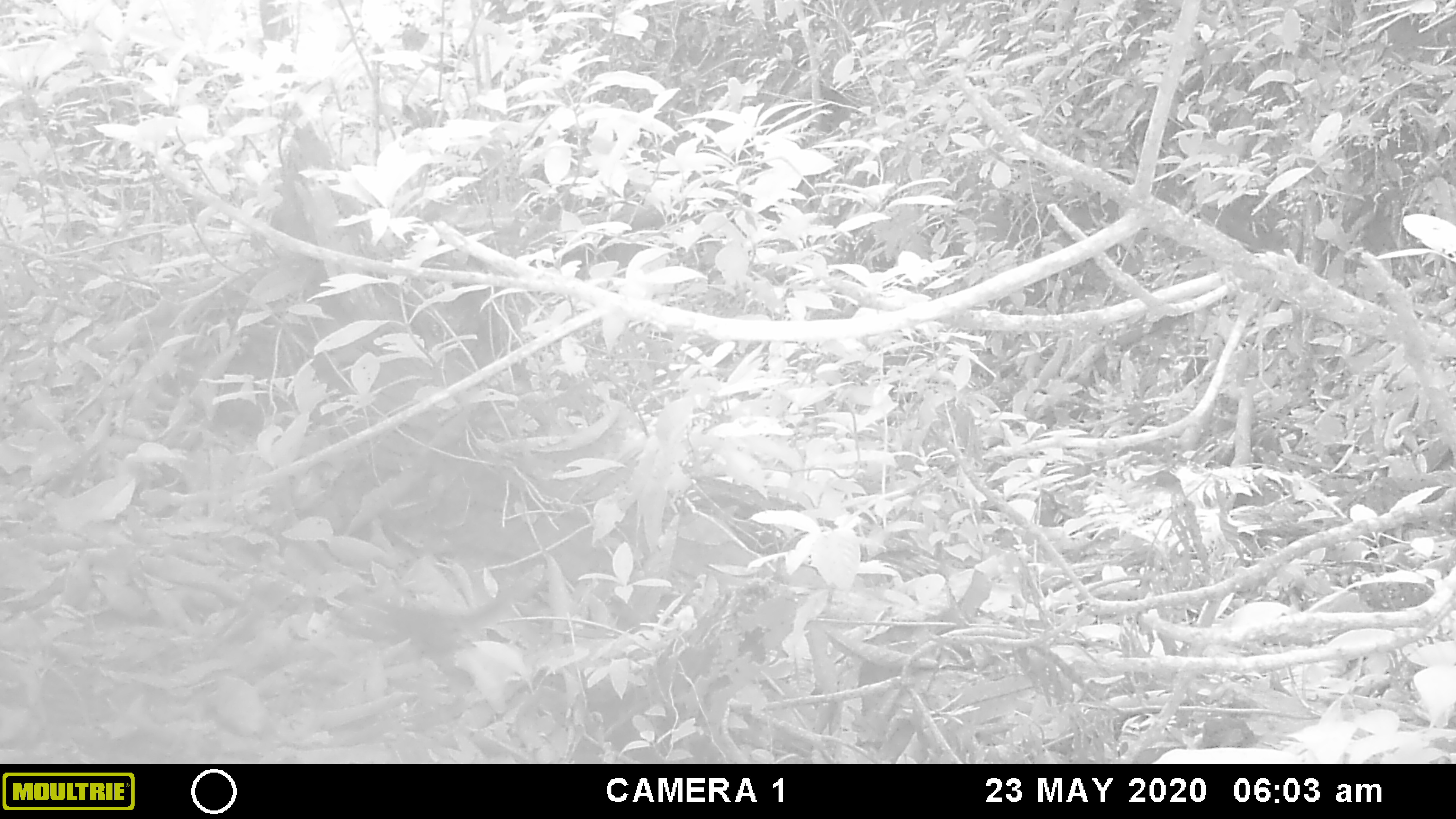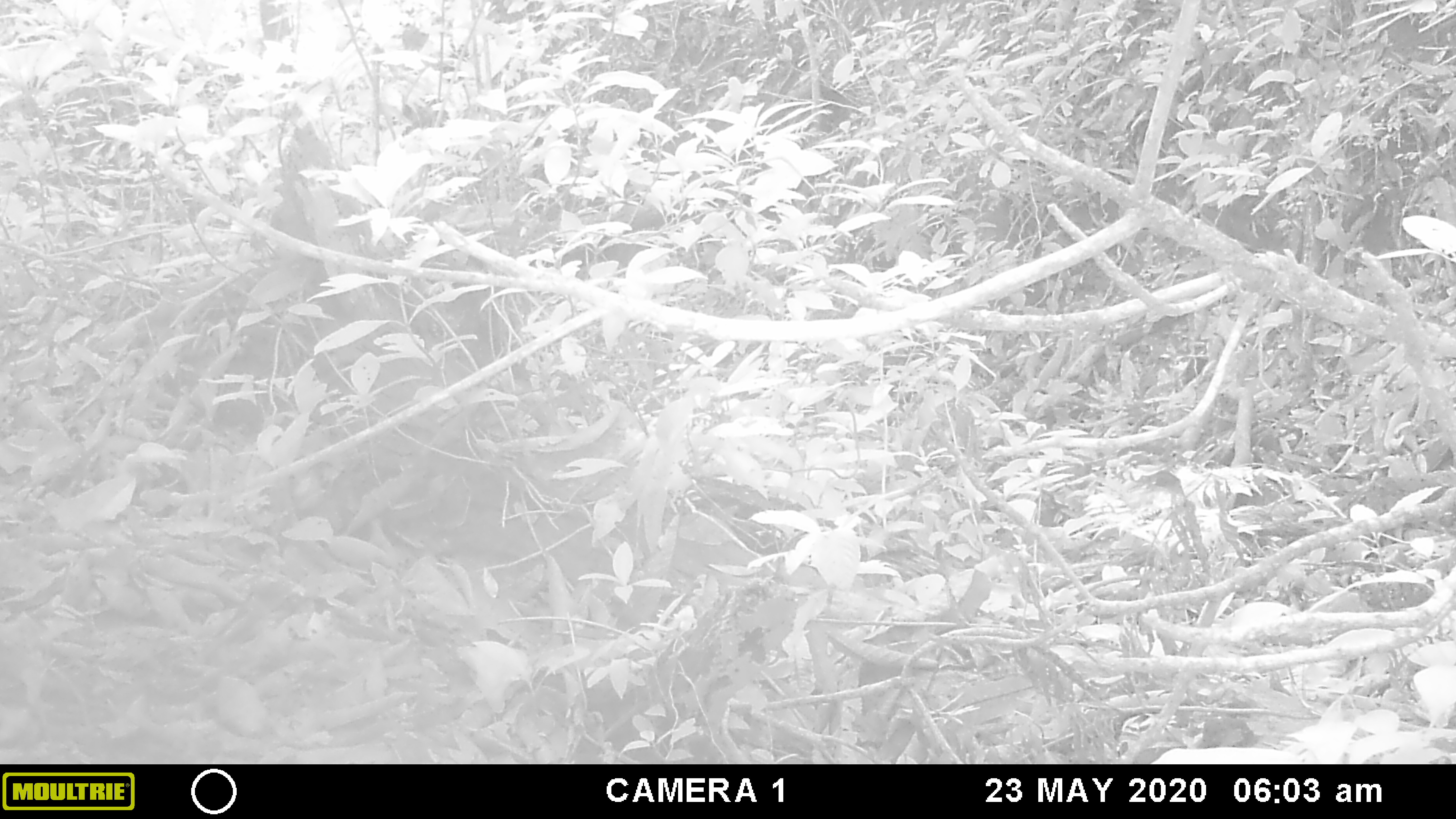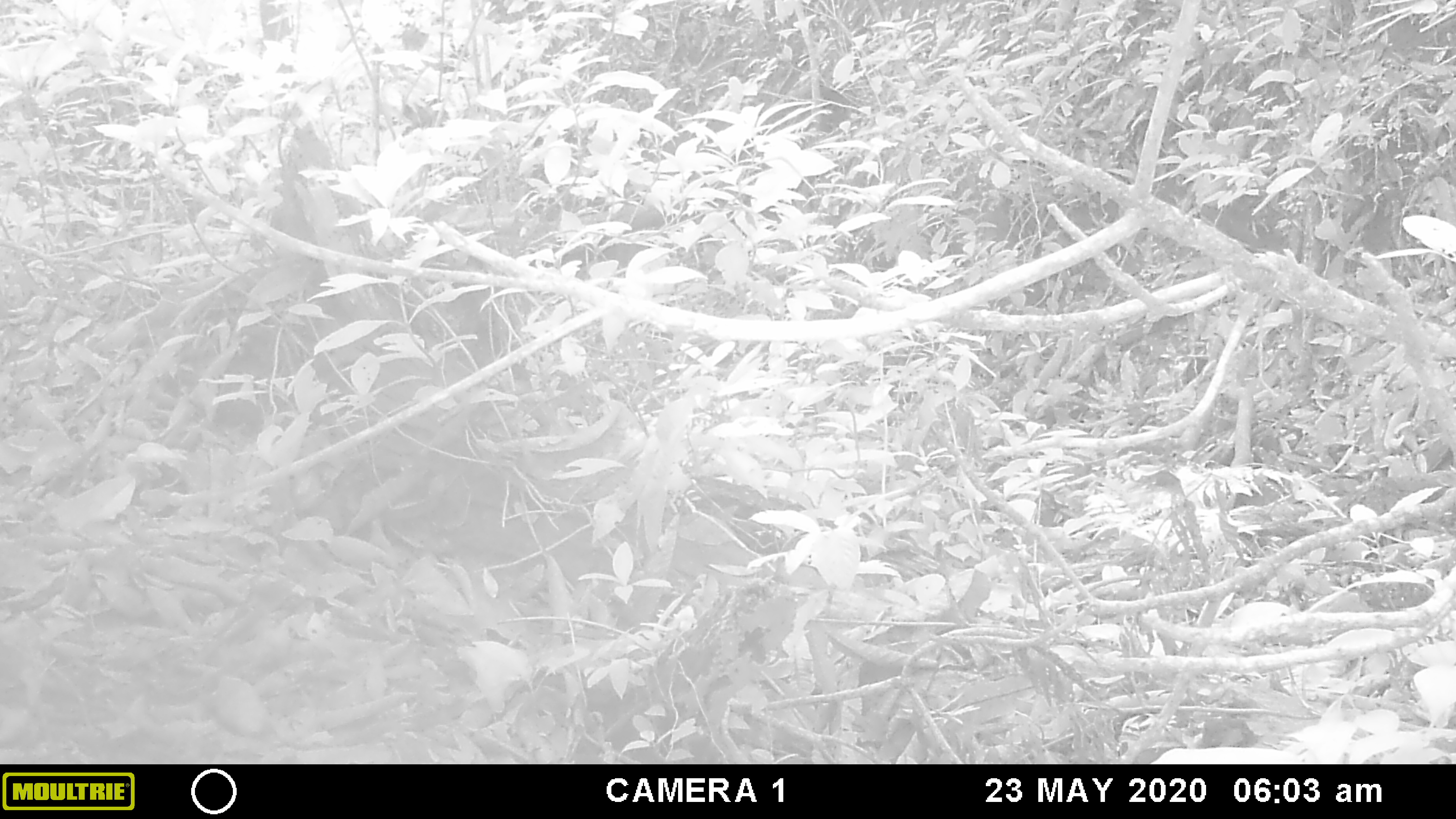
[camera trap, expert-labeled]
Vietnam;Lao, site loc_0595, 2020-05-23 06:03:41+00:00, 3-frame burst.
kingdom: Animalia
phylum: Chordata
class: Mammalia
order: Scandentia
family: Tupaiidae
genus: Tupaia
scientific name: Tupaia belangeri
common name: northern treeshrew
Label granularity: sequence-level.